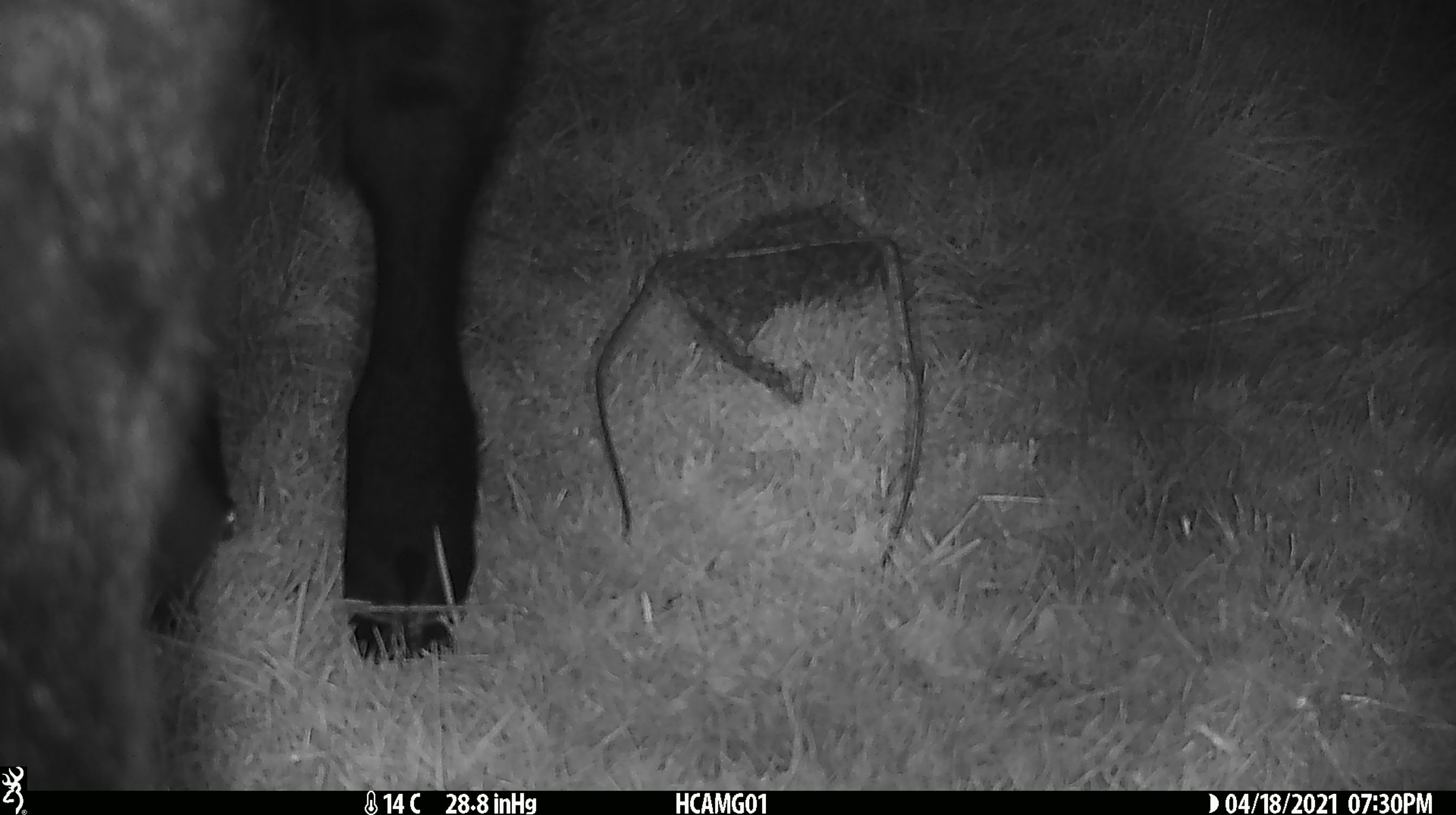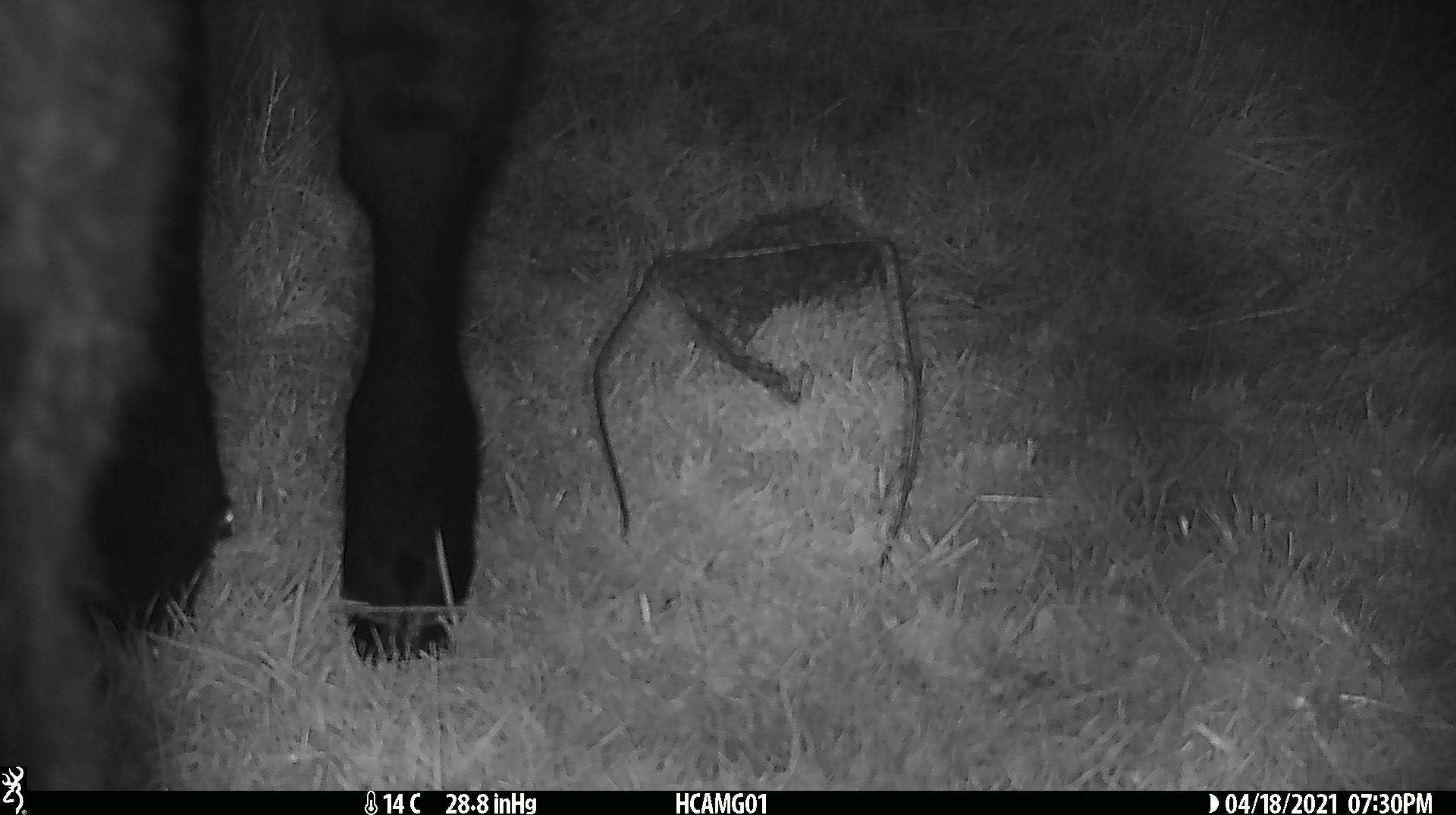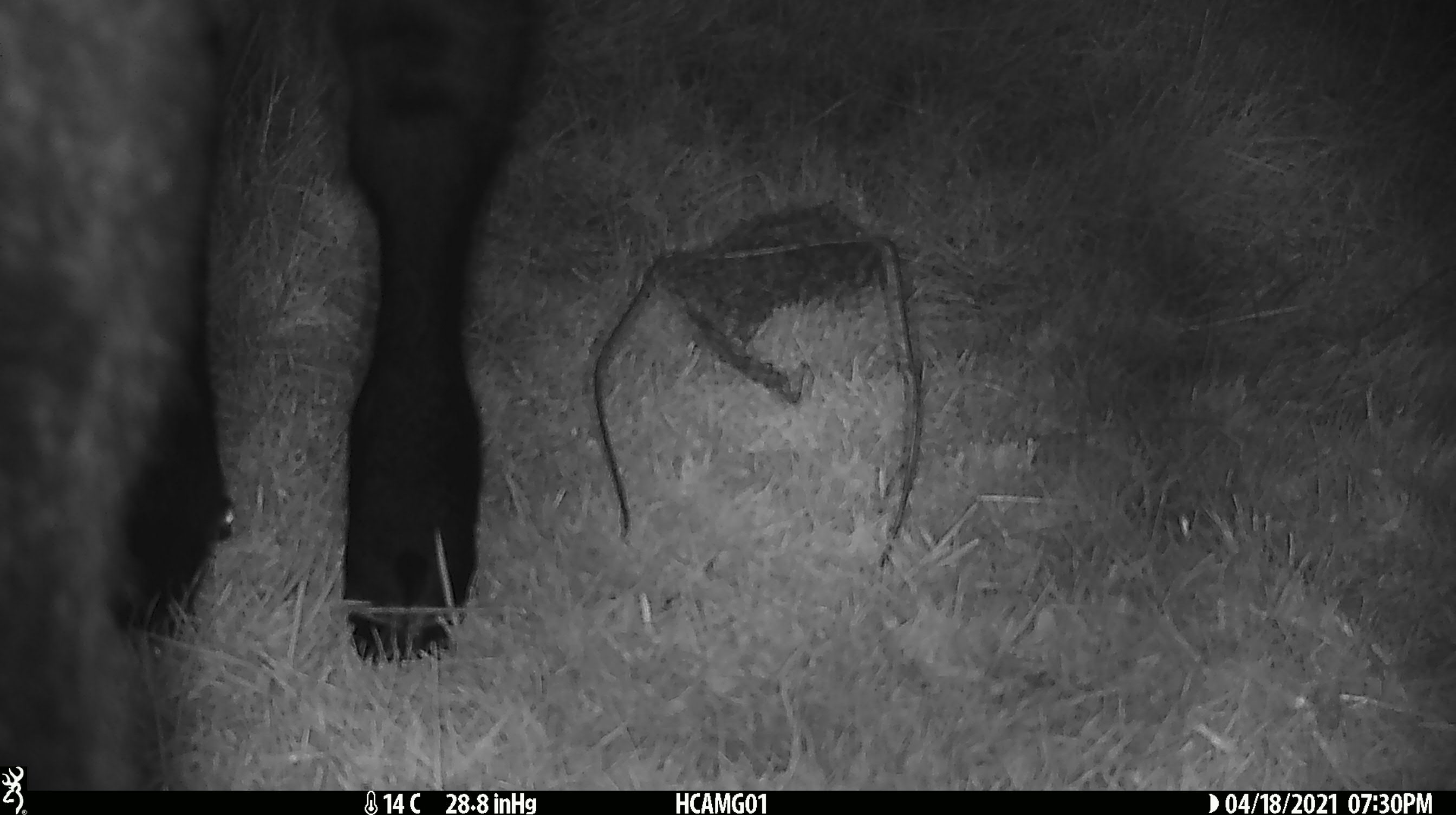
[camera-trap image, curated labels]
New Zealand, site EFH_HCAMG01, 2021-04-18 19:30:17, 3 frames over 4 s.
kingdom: Animalia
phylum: Chordata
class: Mammalia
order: Artiodactyla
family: Bovidae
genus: Bos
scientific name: Bos taurus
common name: domestic cow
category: cow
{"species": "cow (domestic cow) (Bos taurus)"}